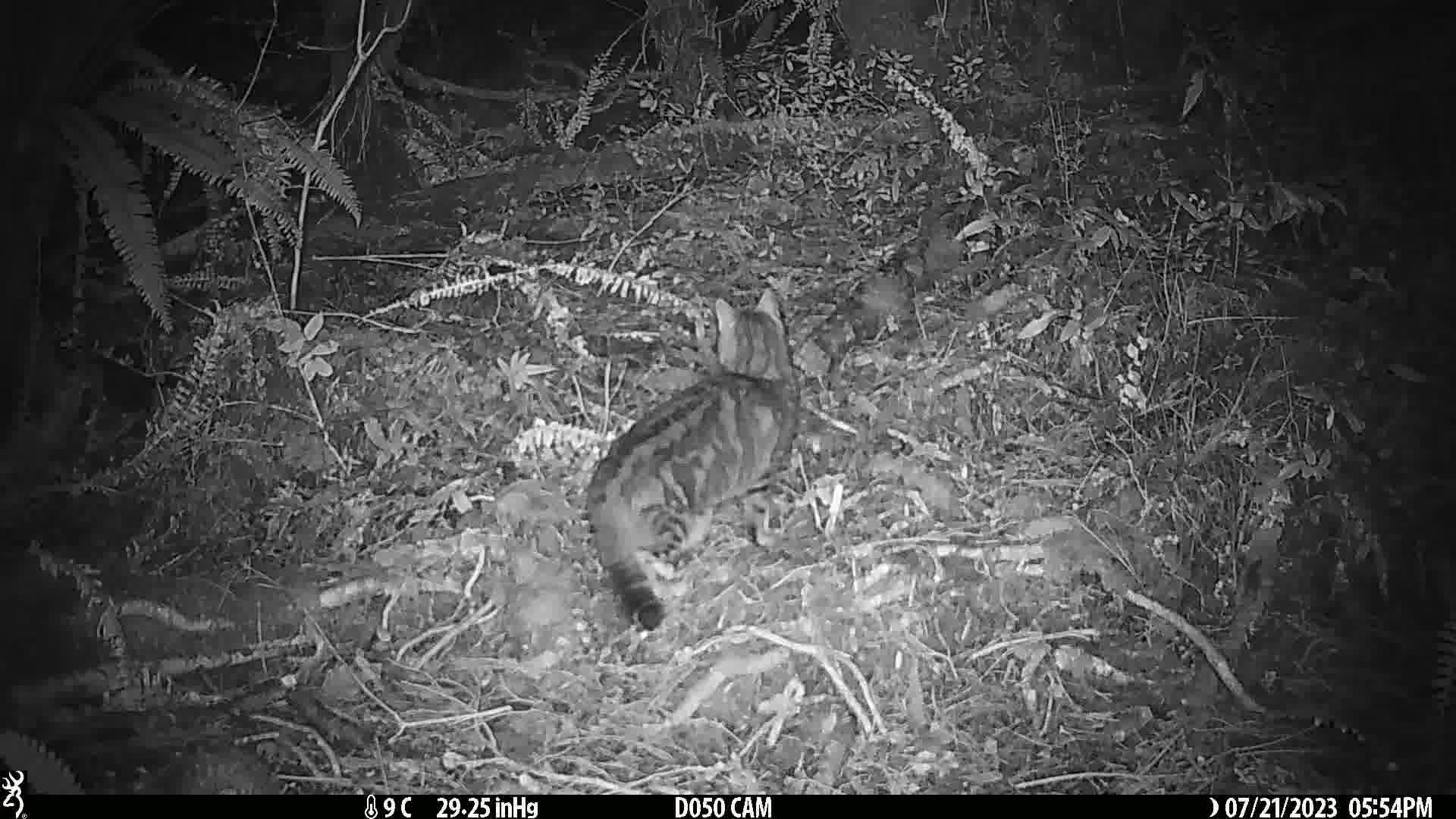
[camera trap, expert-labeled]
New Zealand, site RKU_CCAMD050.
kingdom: Animalia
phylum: Chordata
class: Mammalia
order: Carnivora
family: Felidae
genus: Felis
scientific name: Felis catus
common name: domestic cat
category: cat